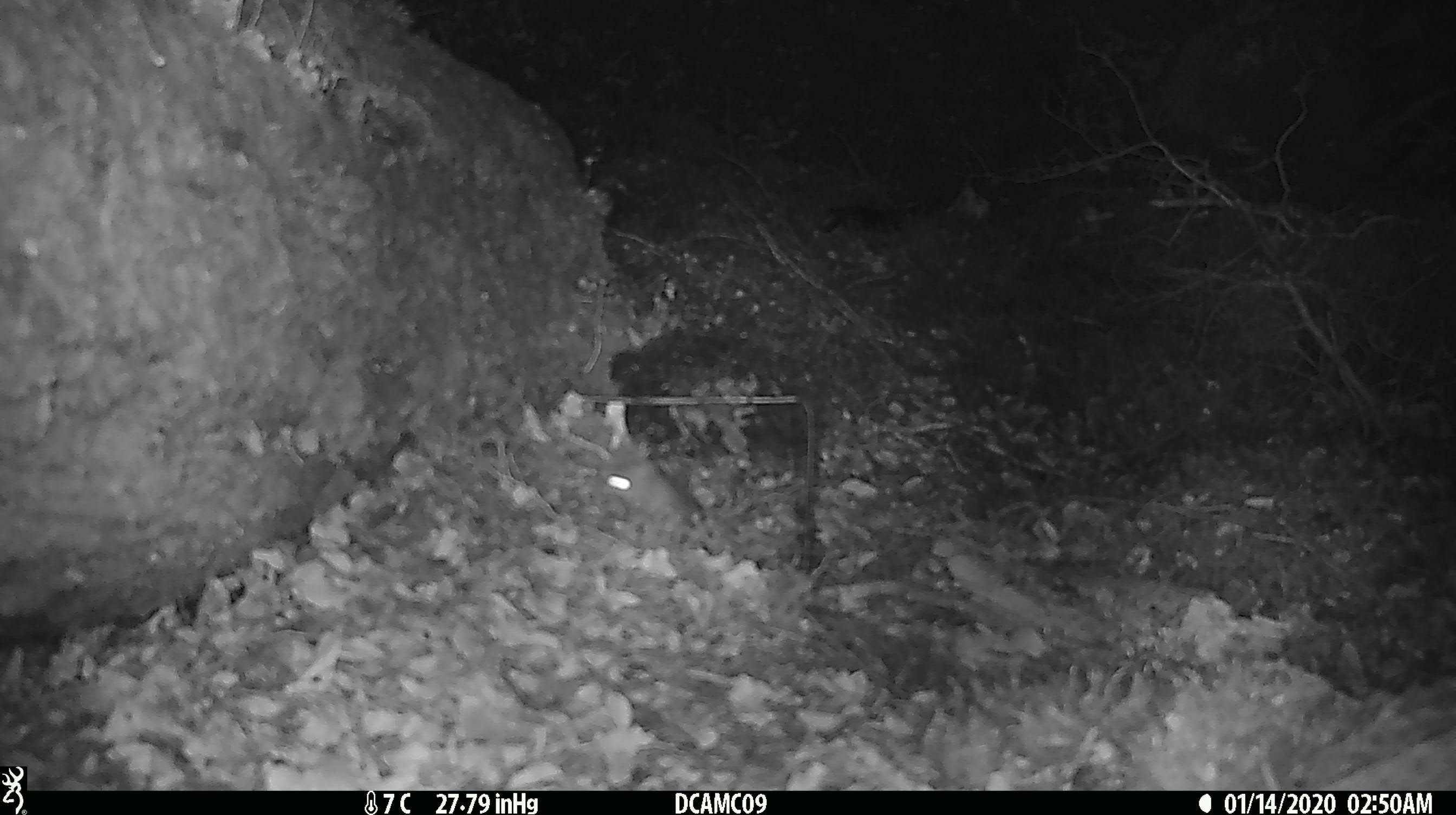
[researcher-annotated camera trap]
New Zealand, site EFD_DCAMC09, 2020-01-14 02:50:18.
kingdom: Animalia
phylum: Chordata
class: Mammalia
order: Rodentia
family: Muridae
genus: Mus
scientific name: Mus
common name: mouse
Mouse (Mus).